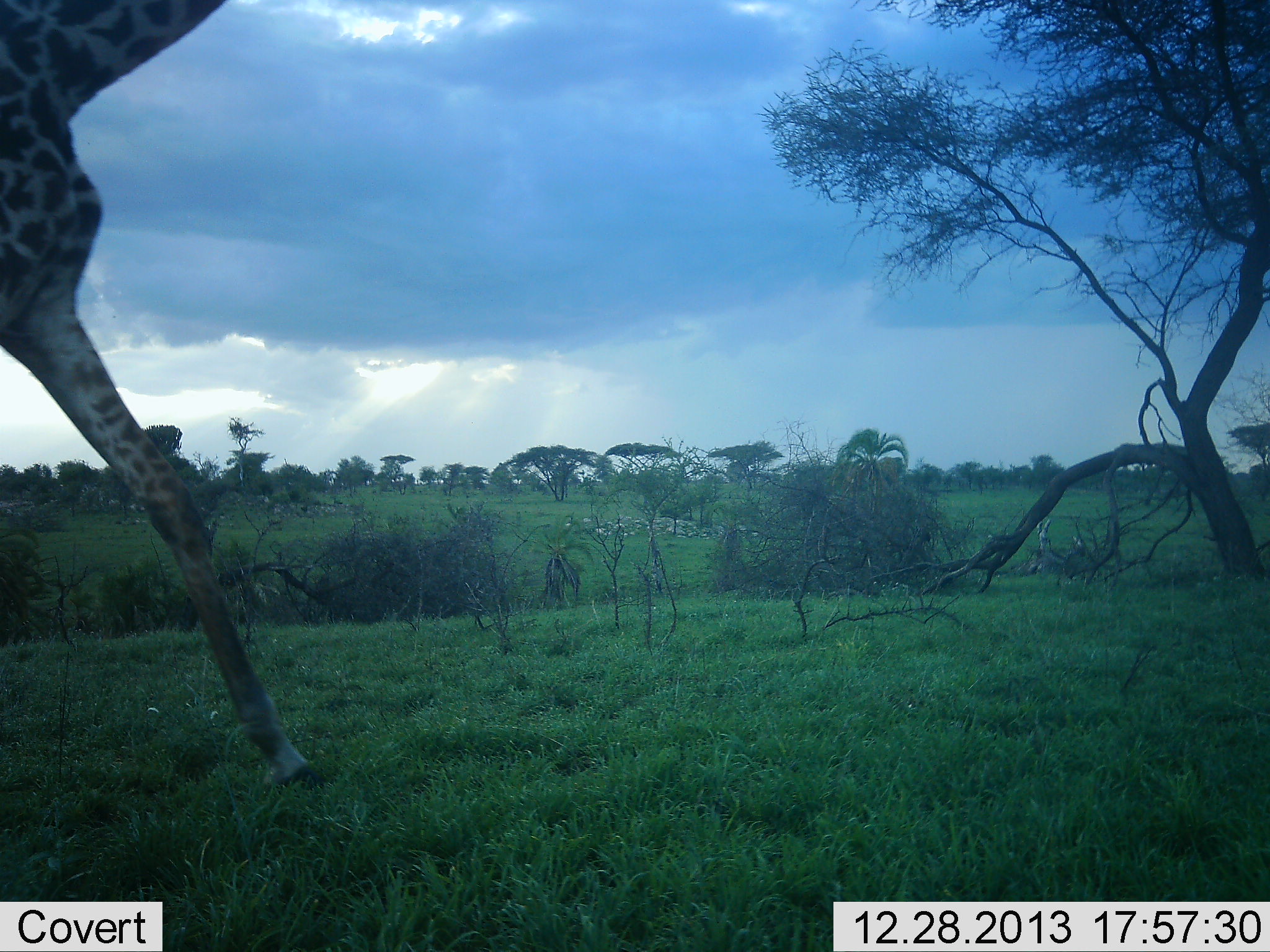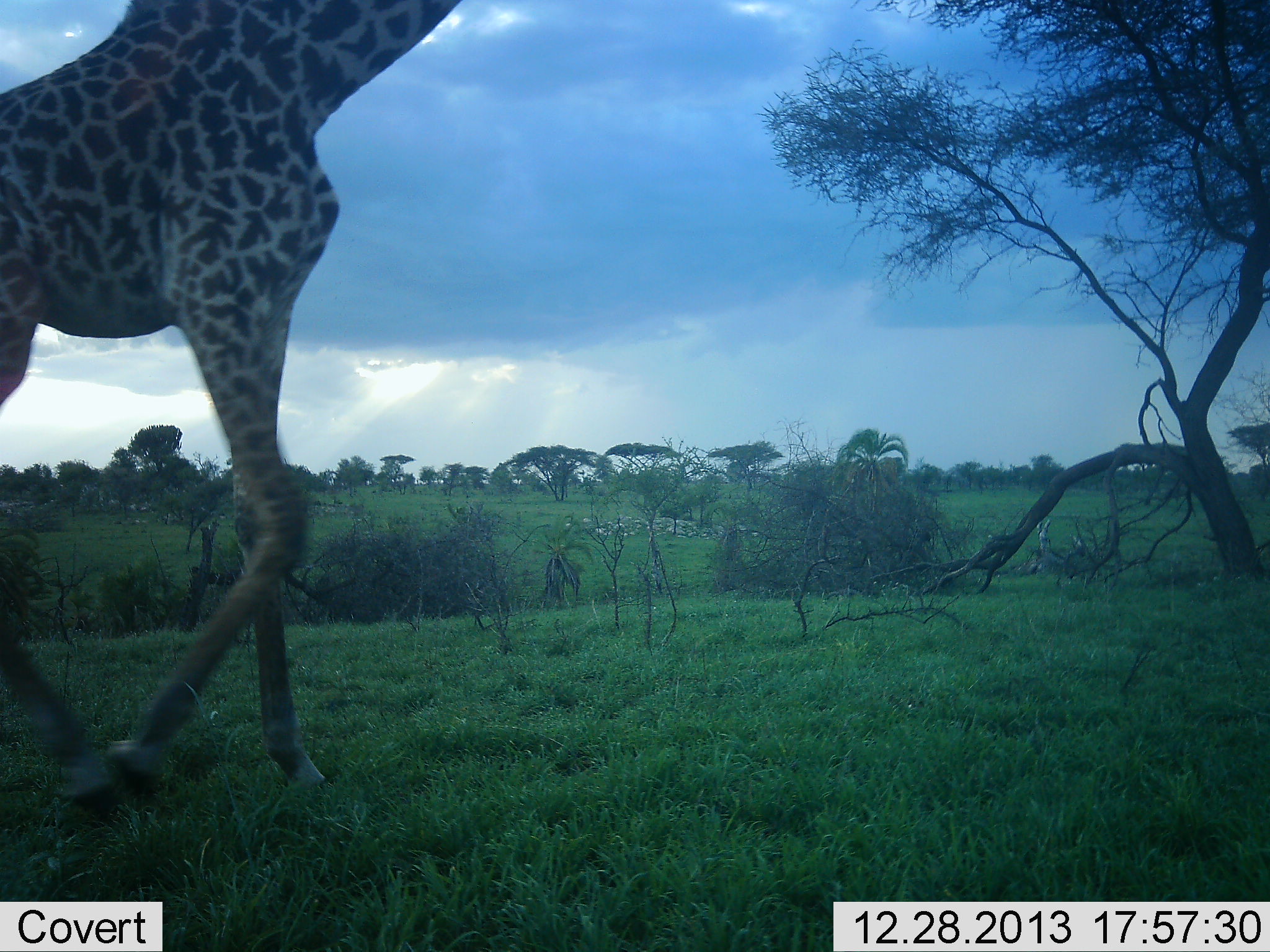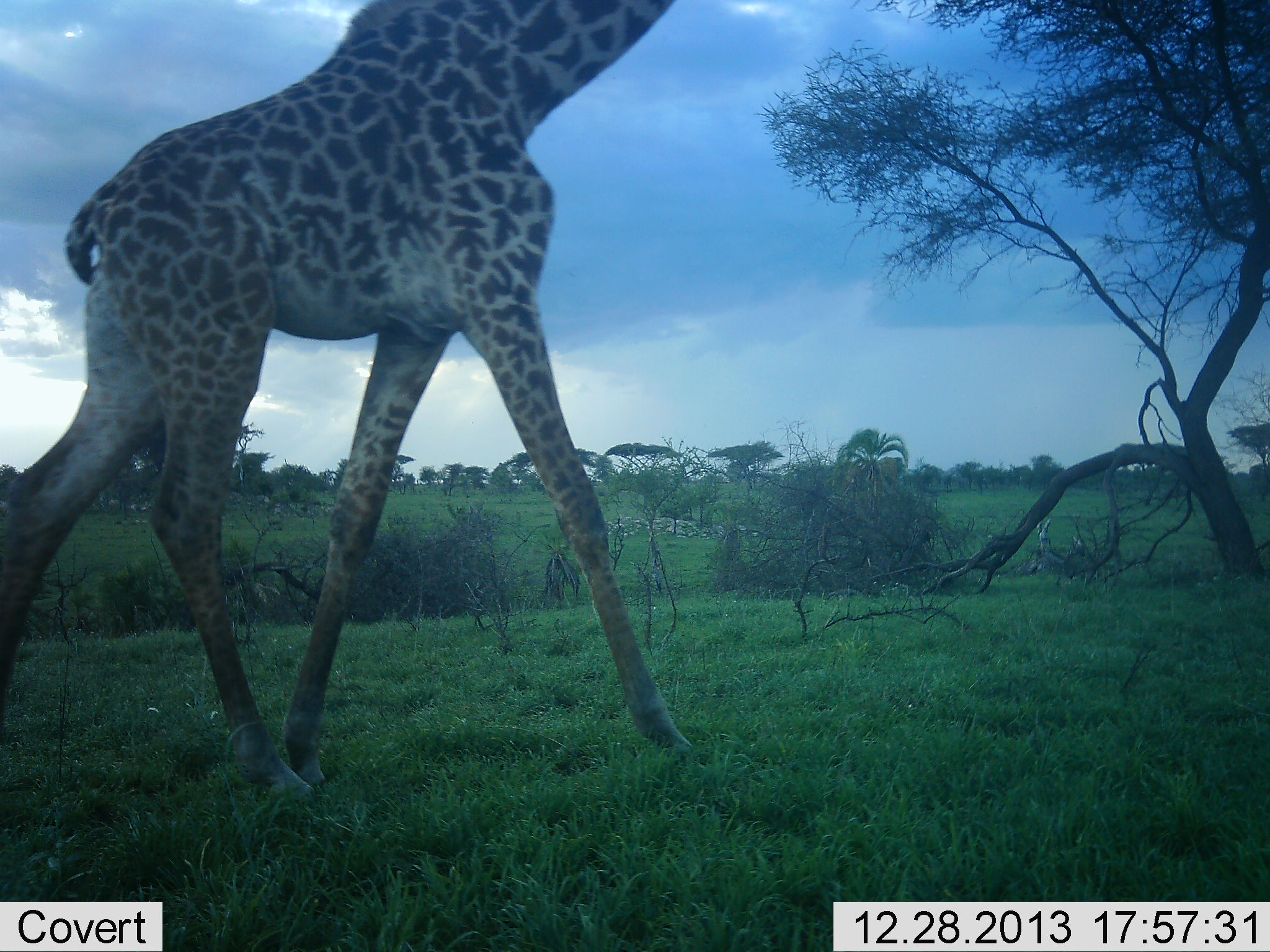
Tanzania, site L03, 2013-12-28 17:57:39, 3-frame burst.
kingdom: Animalia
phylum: Chordata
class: Mammalia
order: Artiodactyla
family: Giraffidae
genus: Giraffa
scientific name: Giraffa camelopardalis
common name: giraffe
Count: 1.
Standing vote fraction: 0%.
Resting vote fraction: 0%.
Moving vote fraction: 100%.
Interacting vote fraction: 0%.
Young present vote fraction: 0%.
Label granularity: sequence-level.